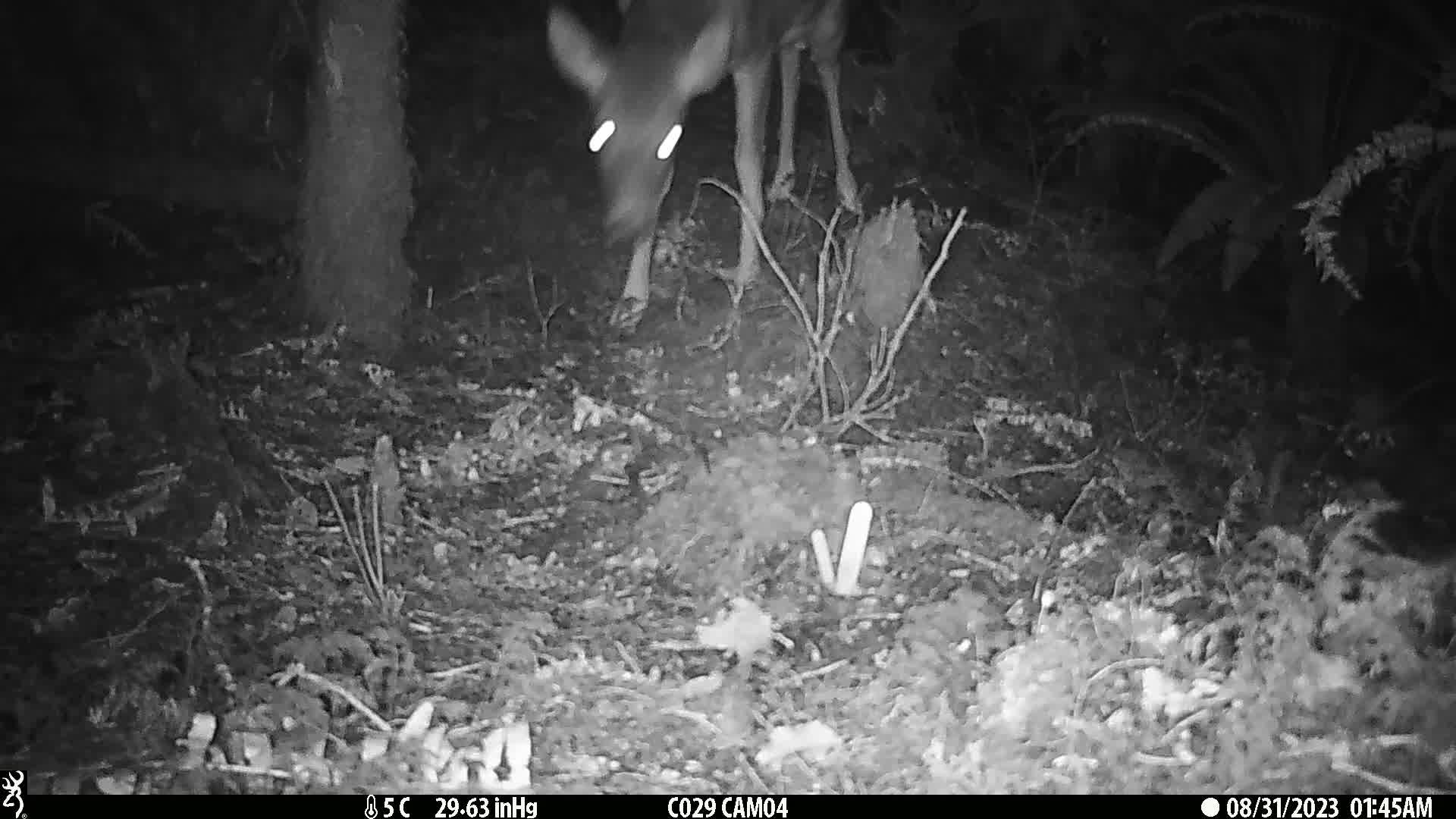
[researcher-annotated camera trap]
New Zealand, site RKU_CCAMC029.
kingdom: Animalia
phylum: Chordata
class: Mammalia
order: Artiodactyla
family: Cervidae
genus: Odocoileus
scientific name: Odocoileus virginianus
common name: white-tailed deer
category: white tailed deer